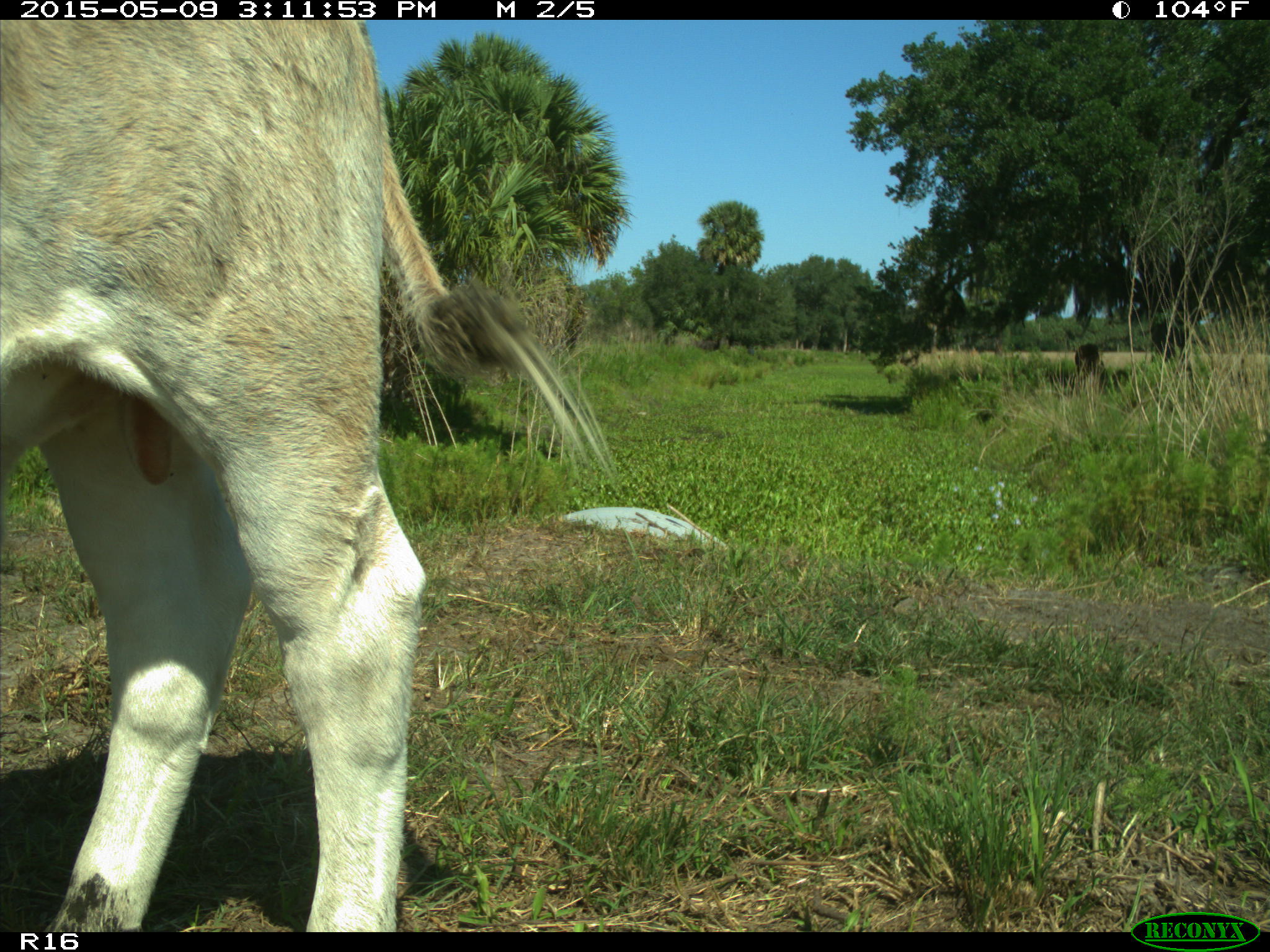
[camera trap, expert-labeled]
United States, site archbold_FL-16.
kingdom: Animalia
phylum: Chordata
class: Mammalia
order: Artiodactyla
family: Bovidae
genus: Bos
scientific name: Bos taurus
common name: domestic cow